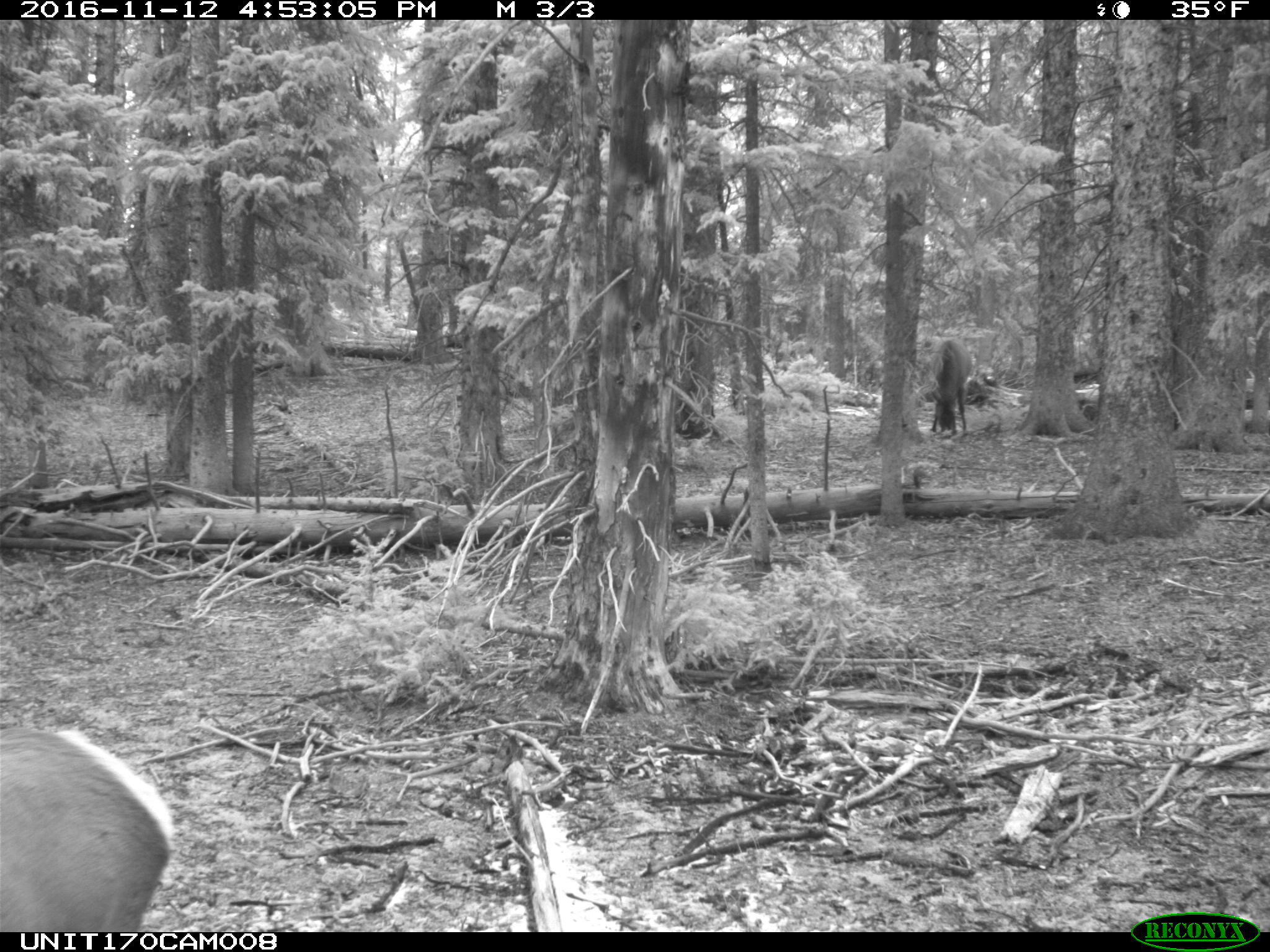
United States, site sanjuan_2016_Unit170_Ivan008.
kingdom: Animalia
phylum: Chordata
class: Mammalia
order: Artiodactyla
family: Cervidae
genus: Cervus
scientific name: Cervus elaphus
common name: red deer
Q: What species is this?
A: Cervus elaphus (red deer).